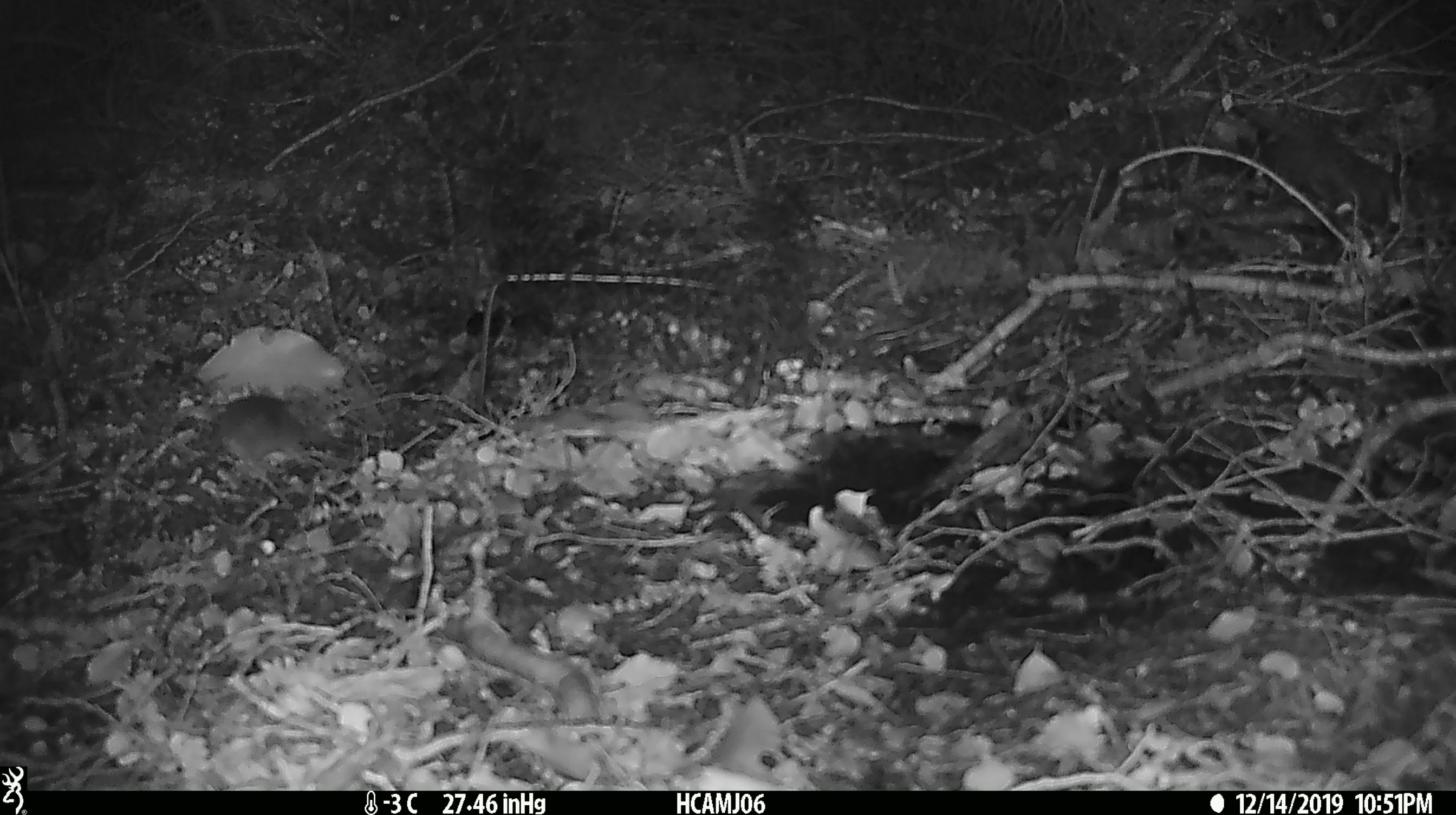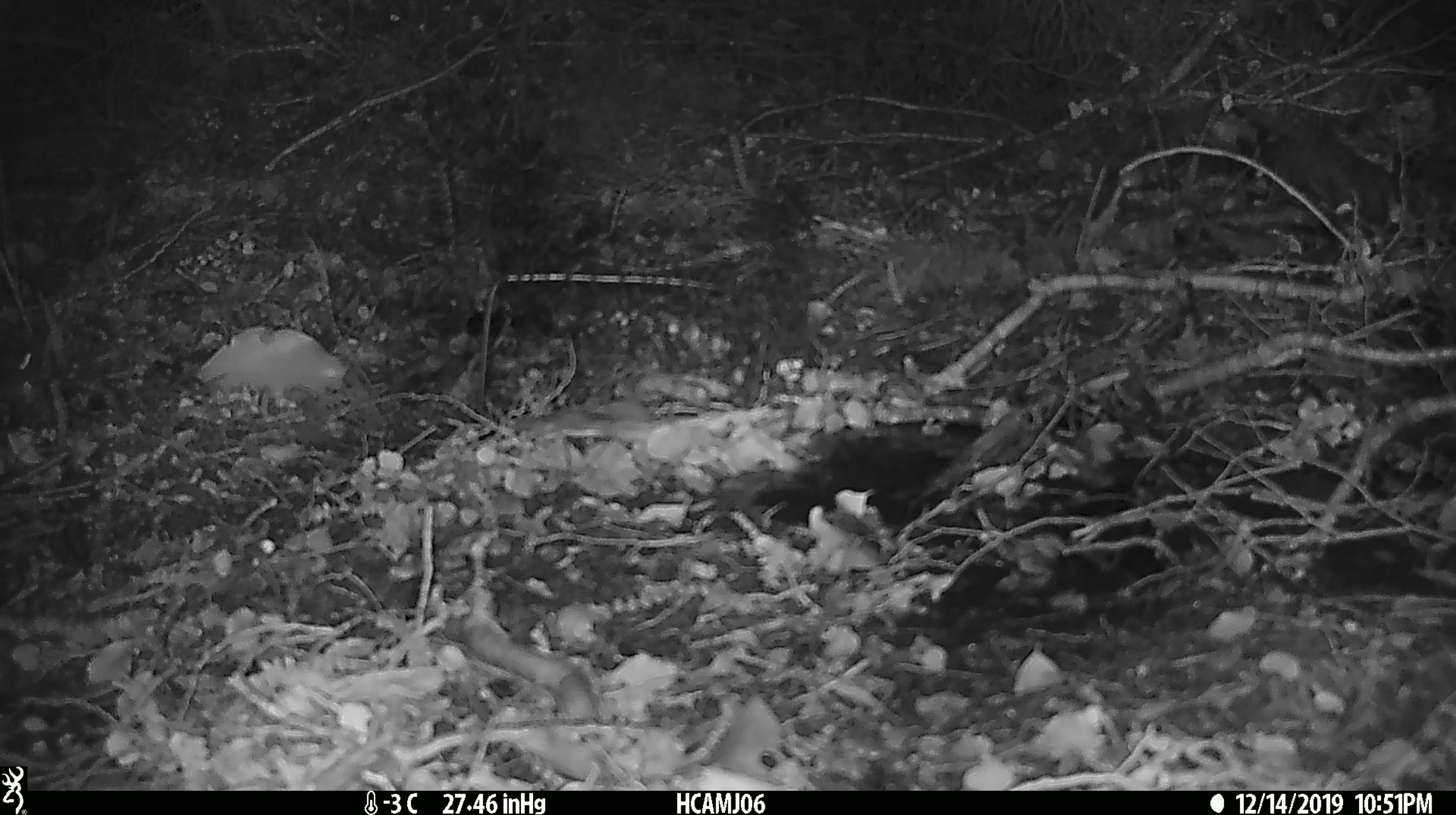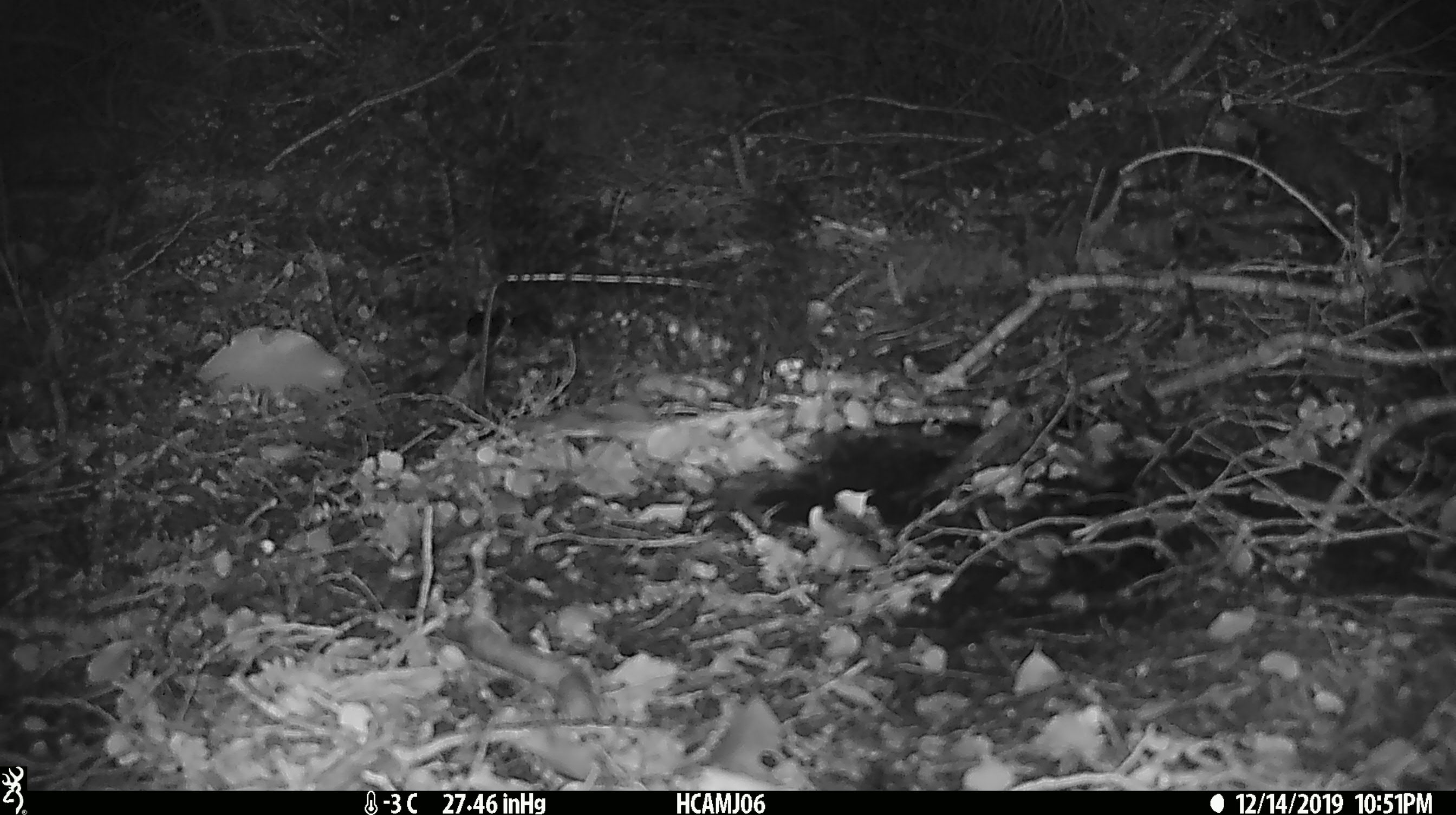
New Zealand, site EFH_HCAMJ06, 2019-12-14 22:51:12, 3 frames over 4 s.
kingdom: Animalia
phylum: Chordata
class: Mammalia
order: Rodentia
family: Muridae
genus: Mus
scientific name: Mus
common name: mouse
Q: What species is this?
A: Mouse (Mus).